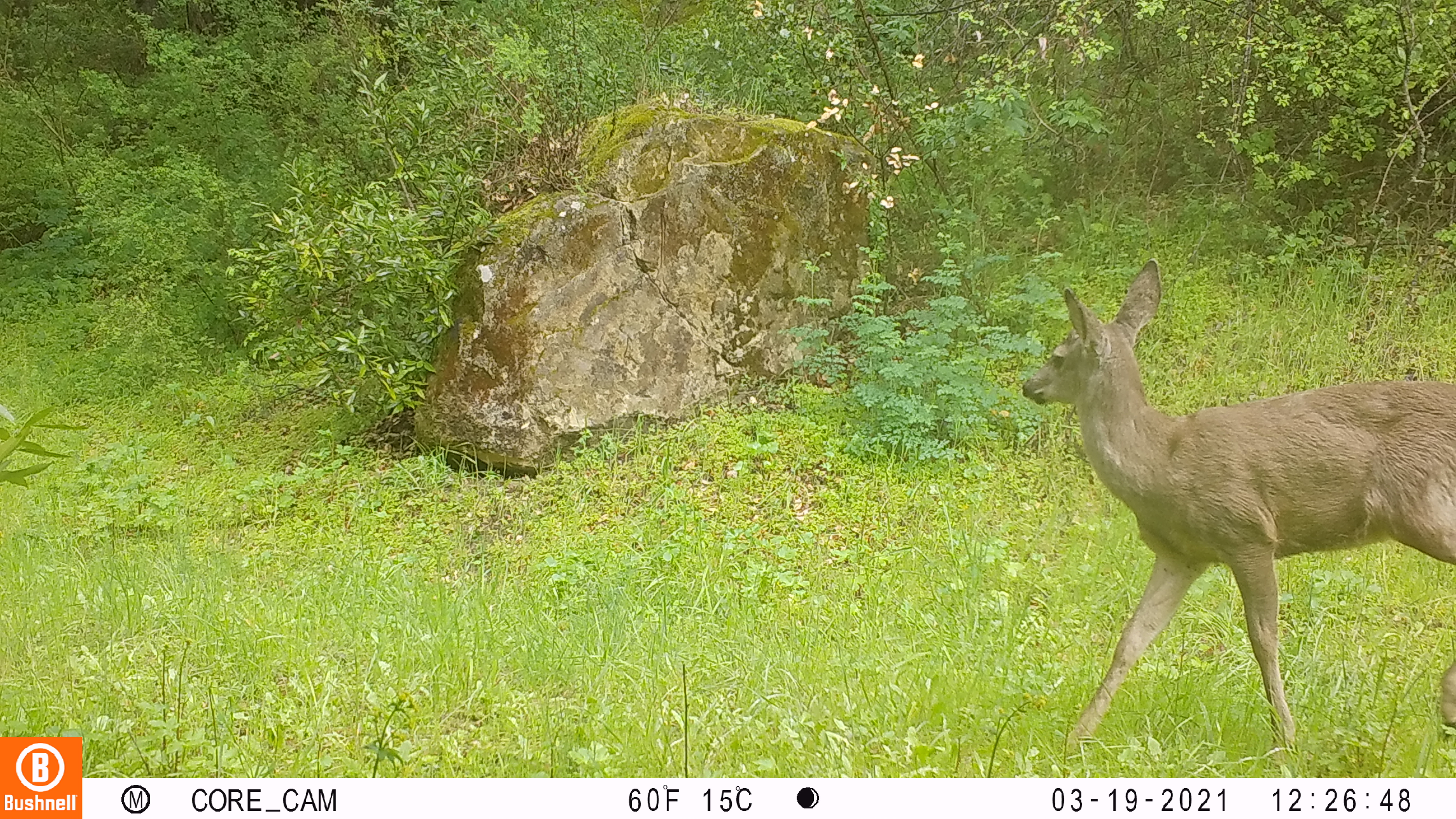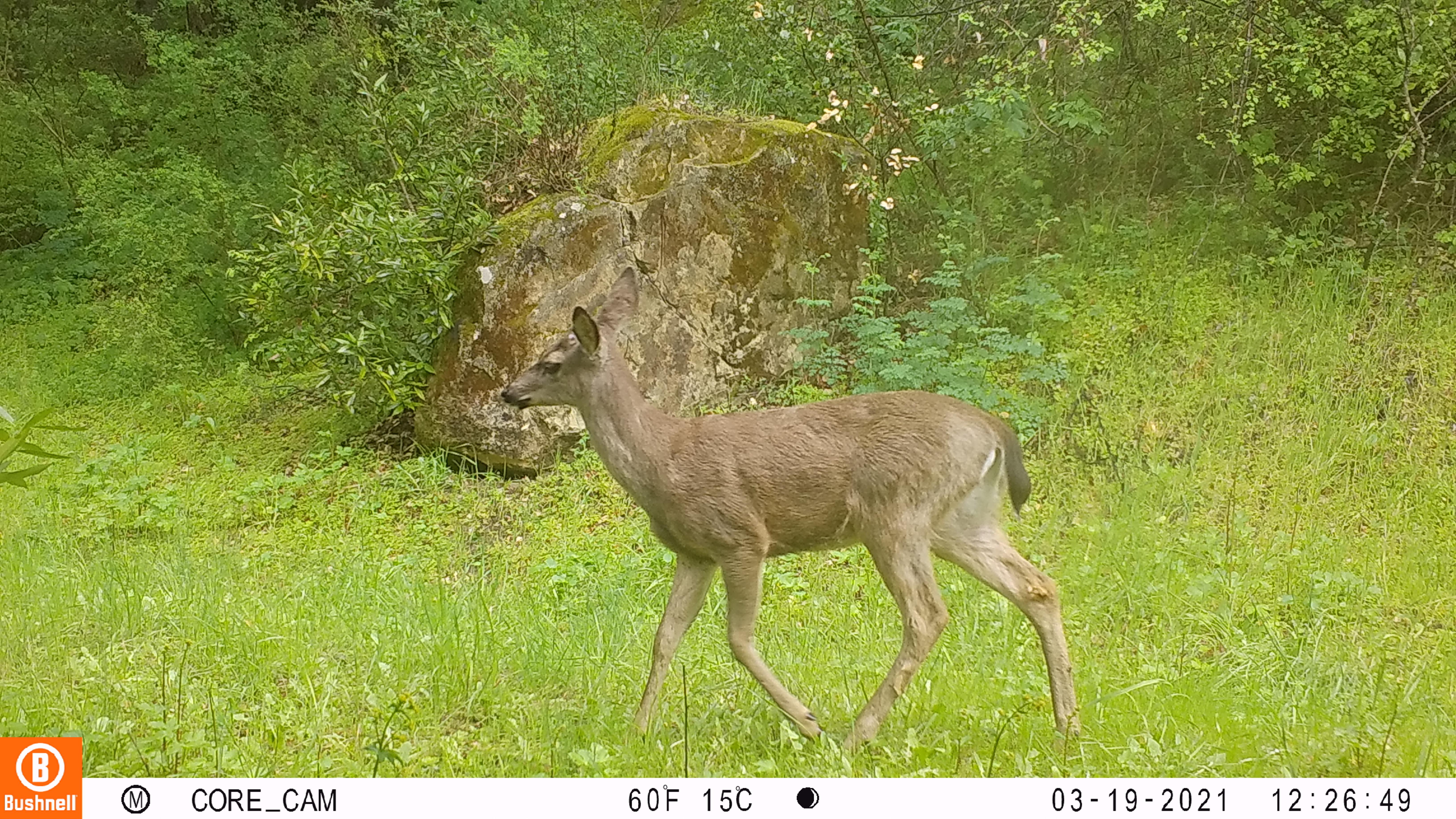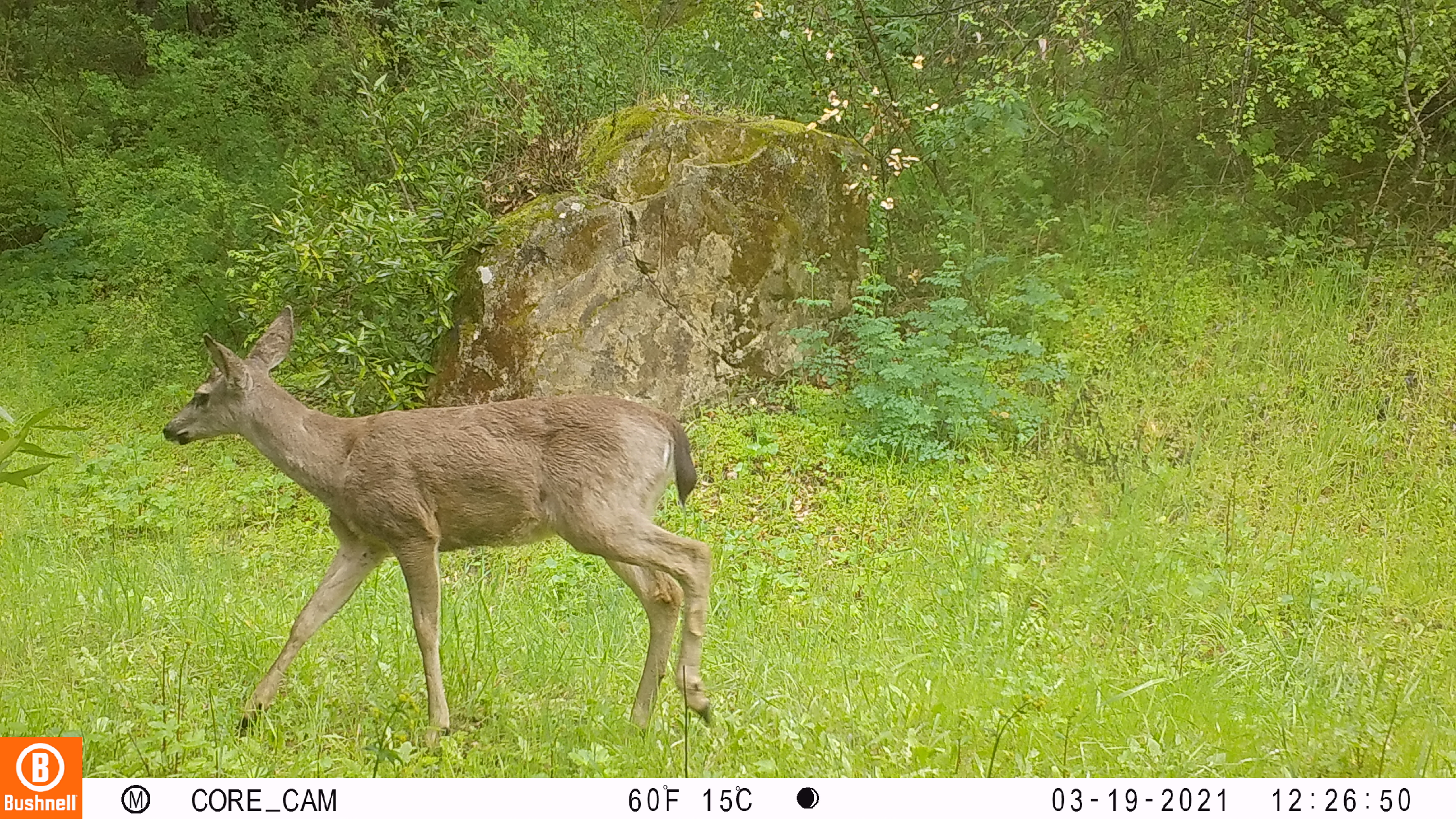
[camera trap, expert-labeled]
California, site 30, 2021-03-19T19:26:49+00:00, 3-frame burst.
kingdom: Animalia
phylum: Chordata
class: Mammalia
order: Artiodactyla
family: Cervidae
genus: Odocoileus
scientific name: Odocoileus hemionus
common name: mule deer